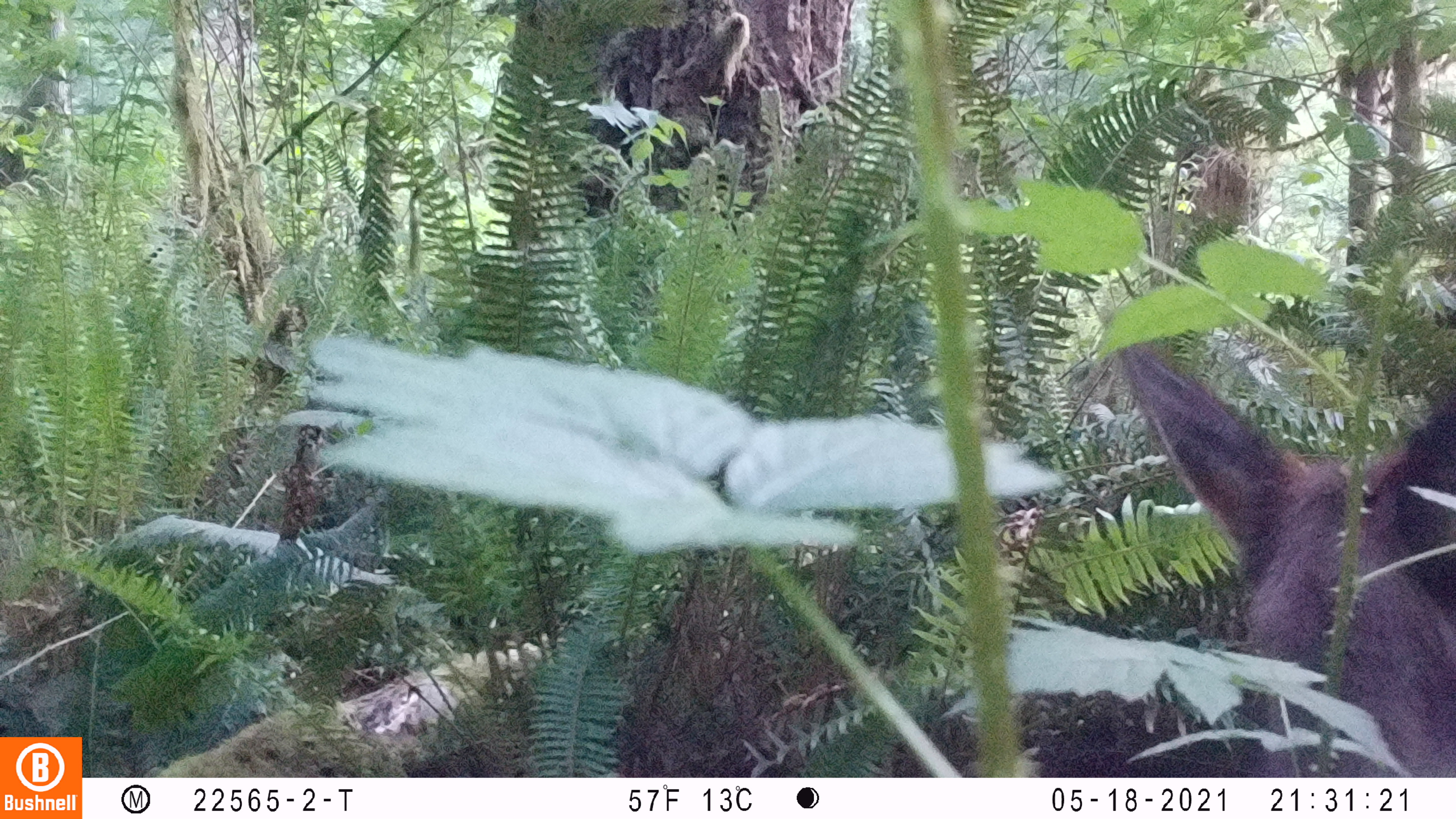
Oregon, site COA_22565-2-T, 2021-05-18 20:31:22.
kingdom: Animalia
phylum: Chordata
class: Mammalia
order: Artiodactyla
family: Cervidae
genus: Cervus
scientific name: Cervus canadensis roosevelti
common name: roosevelt elk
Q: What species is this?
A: Roosevelt elk (Cervus canadensis roosevelti).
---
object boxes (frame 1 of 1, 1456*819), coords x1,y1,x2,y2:
roosevelt elk: 1111,343,1450,691